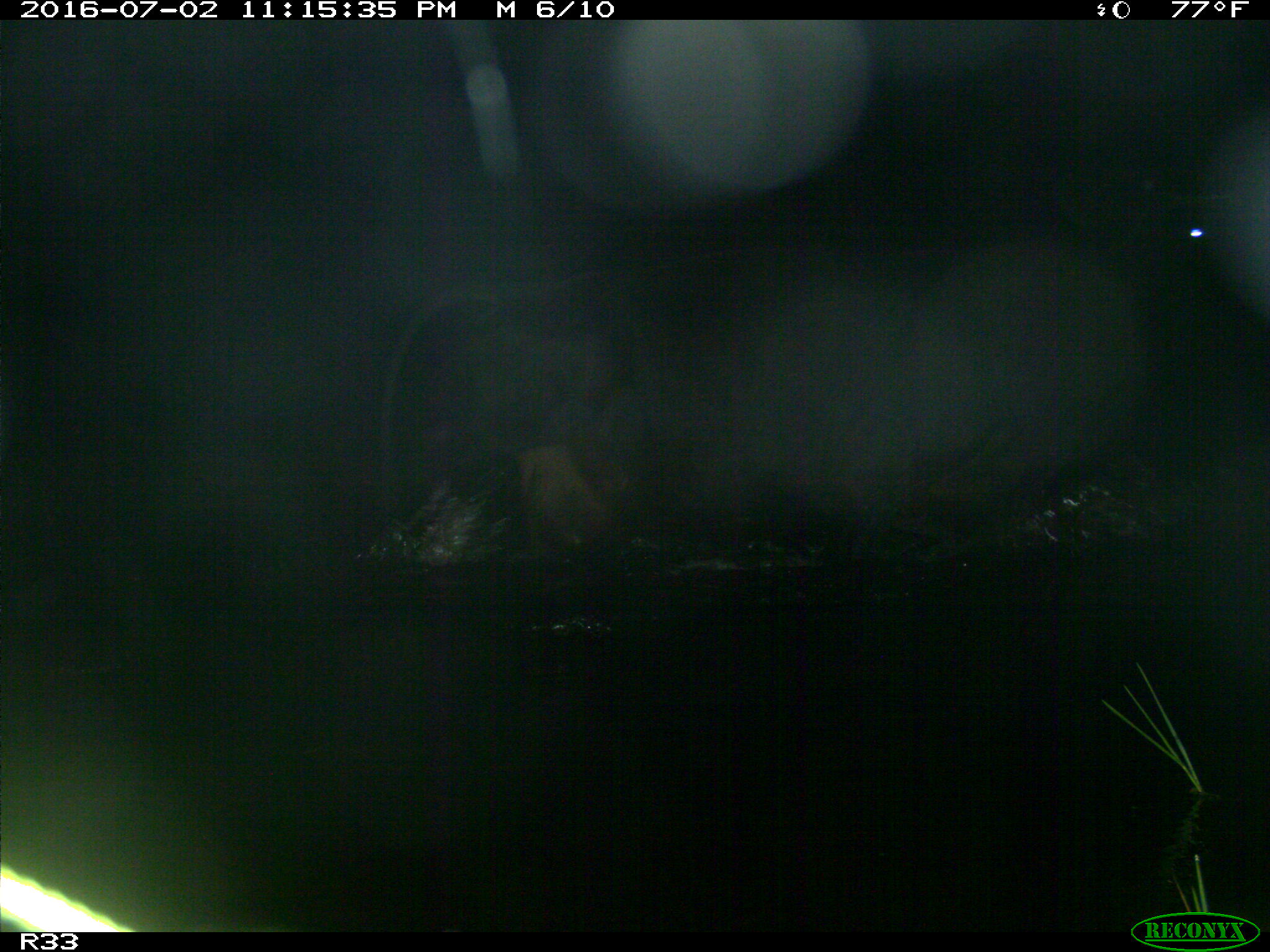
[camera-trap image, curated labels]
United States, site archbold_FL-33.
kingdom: Animalia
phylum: Chordata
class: Mammalia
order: Artiodactyla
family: Bovidae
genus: Bos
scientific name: Bos taurus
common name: domestic cow